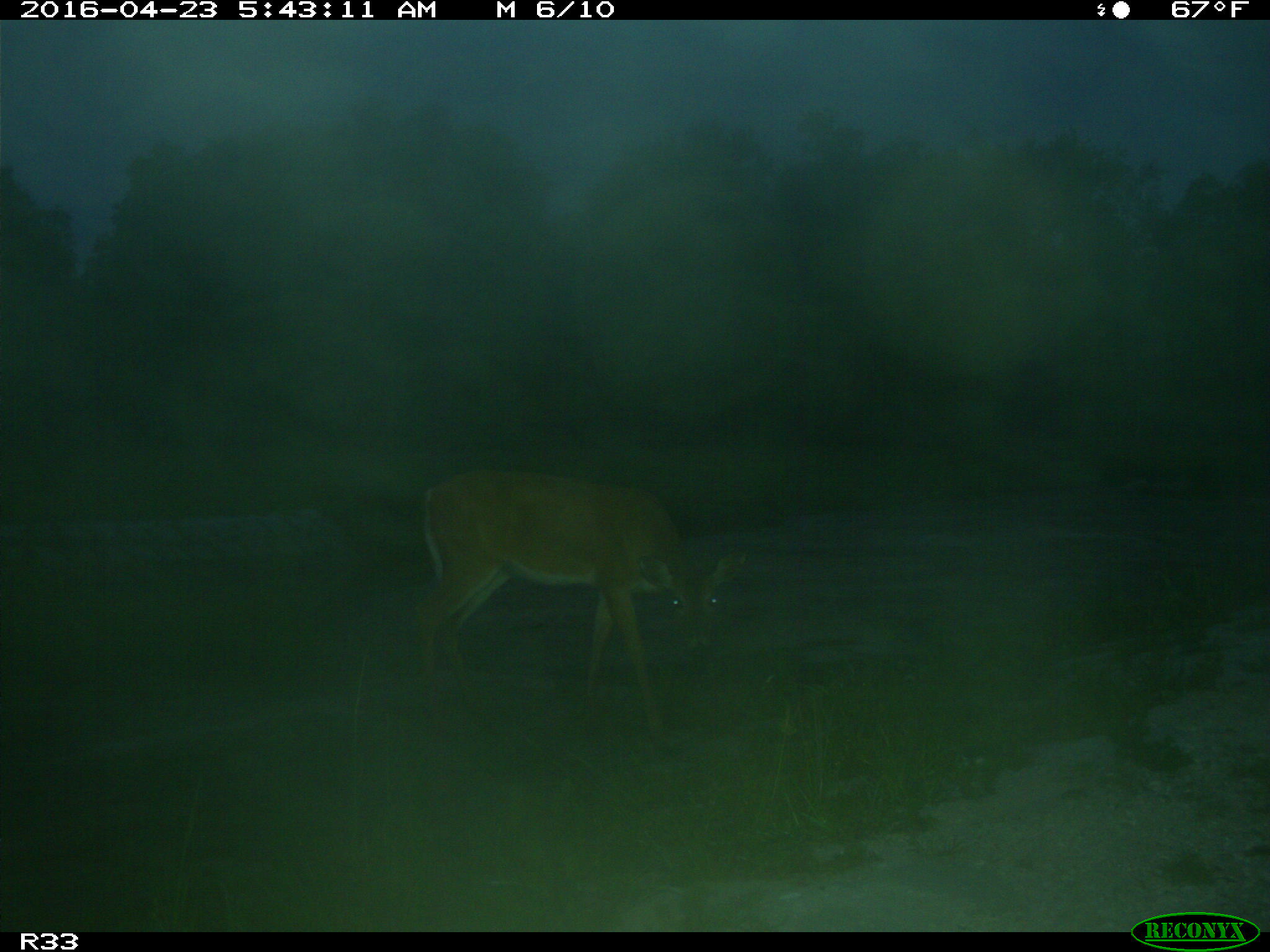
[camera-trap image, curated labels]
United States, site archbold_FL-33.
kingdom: Animalia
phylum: Chordata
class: Mammalia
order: Artiodactyla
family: Cervidae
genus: Odocoileus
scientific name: Odocoileus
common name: deer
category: unidentified deer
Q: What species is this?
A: Unidentified deer (deer) (Odocoileus).